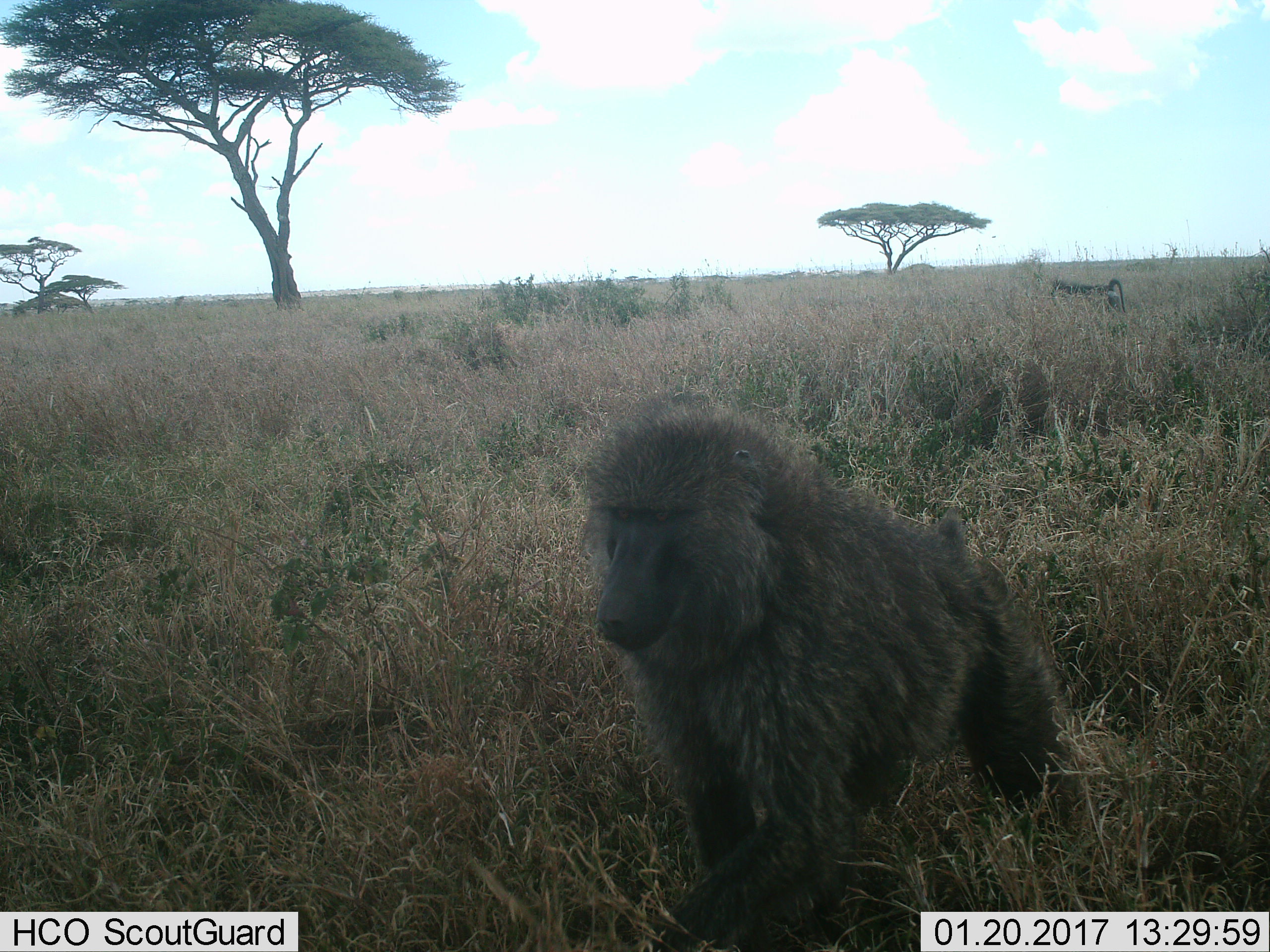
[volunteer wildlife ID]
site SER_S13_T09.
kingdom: Animalia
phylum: Chordata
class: Mammalia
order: Primates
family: Cercopithecidae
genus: Papio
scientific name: Papio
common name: baboon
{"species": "baboon (Papio)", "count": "2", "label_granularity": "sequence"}